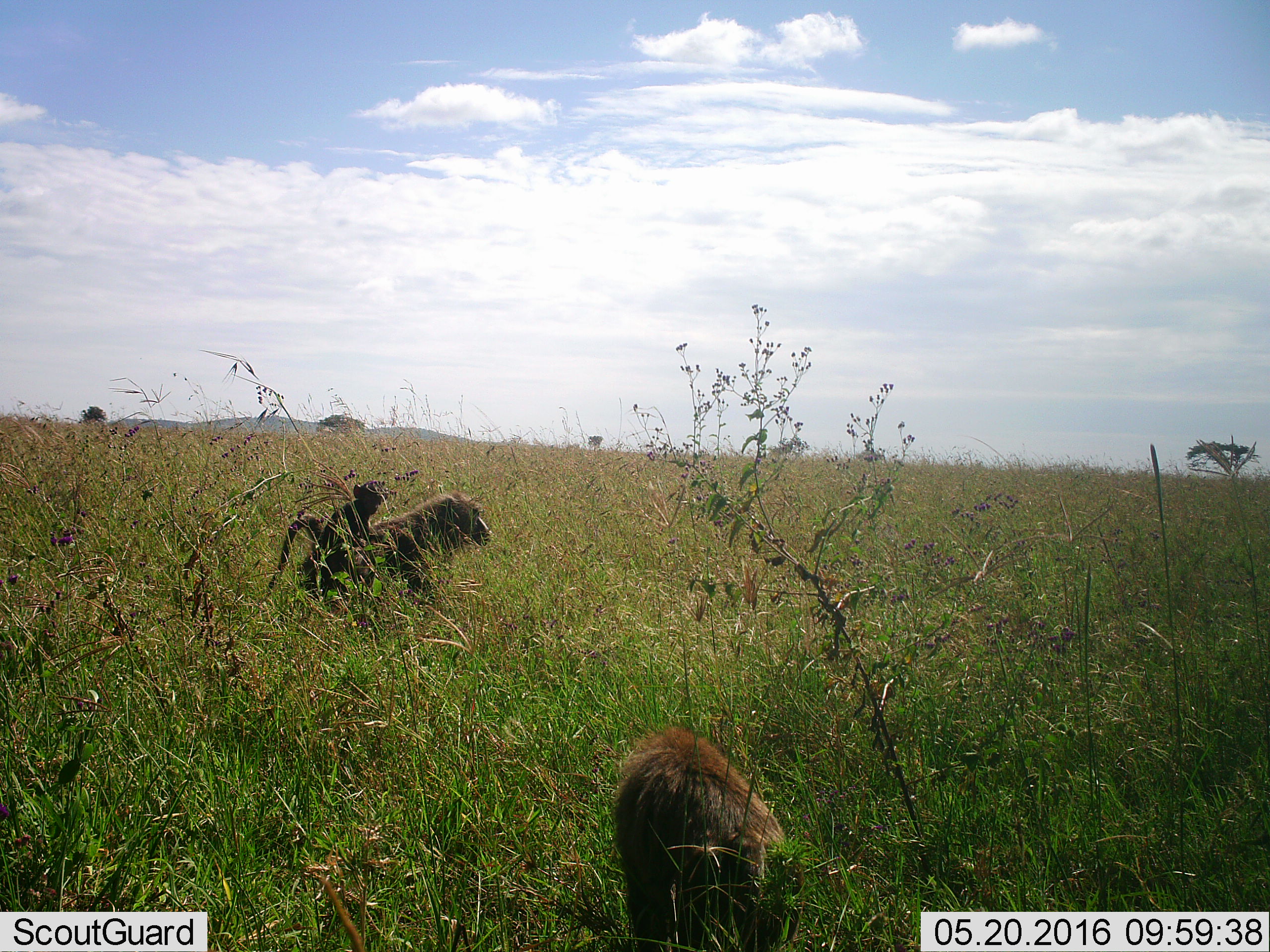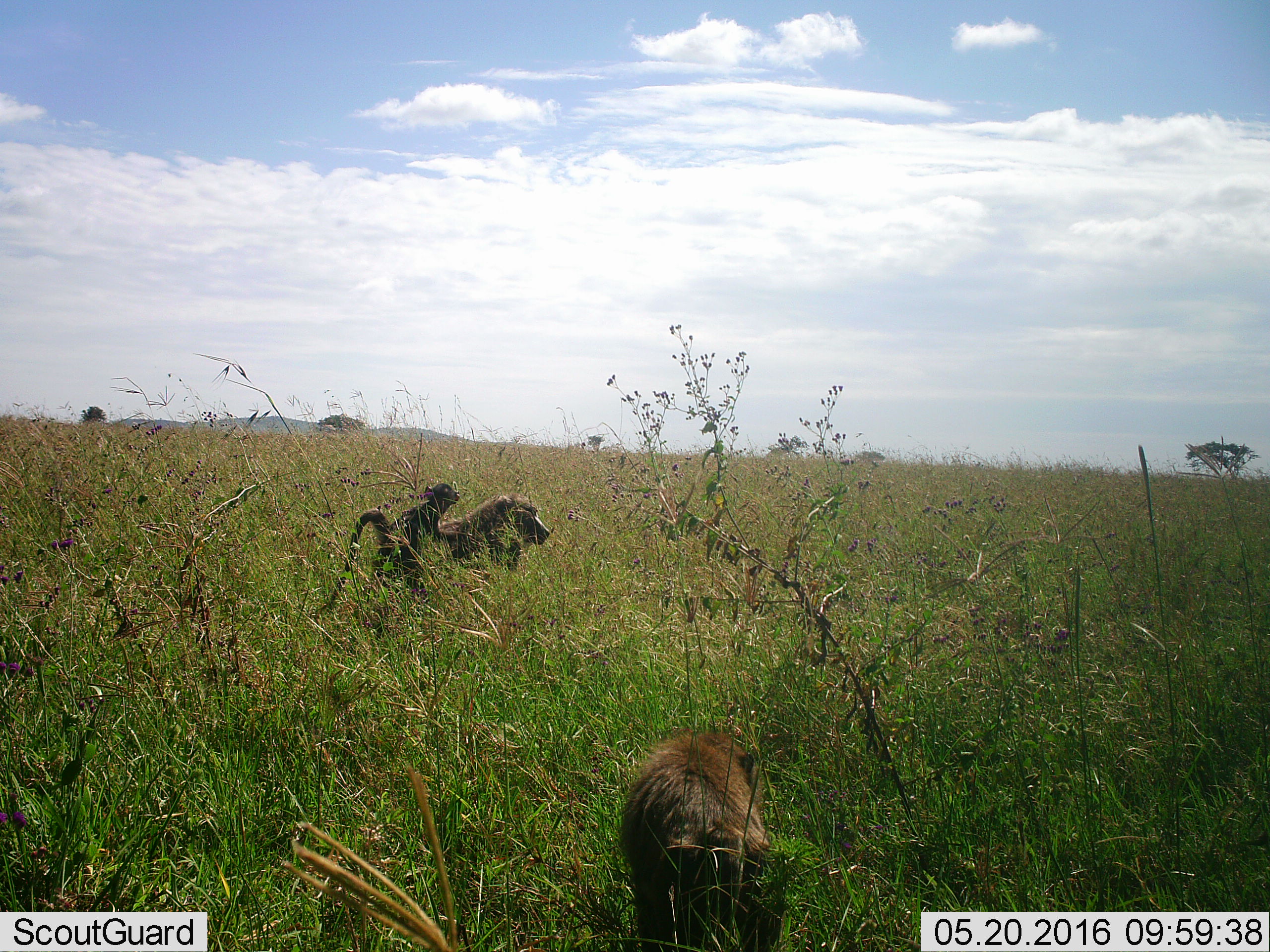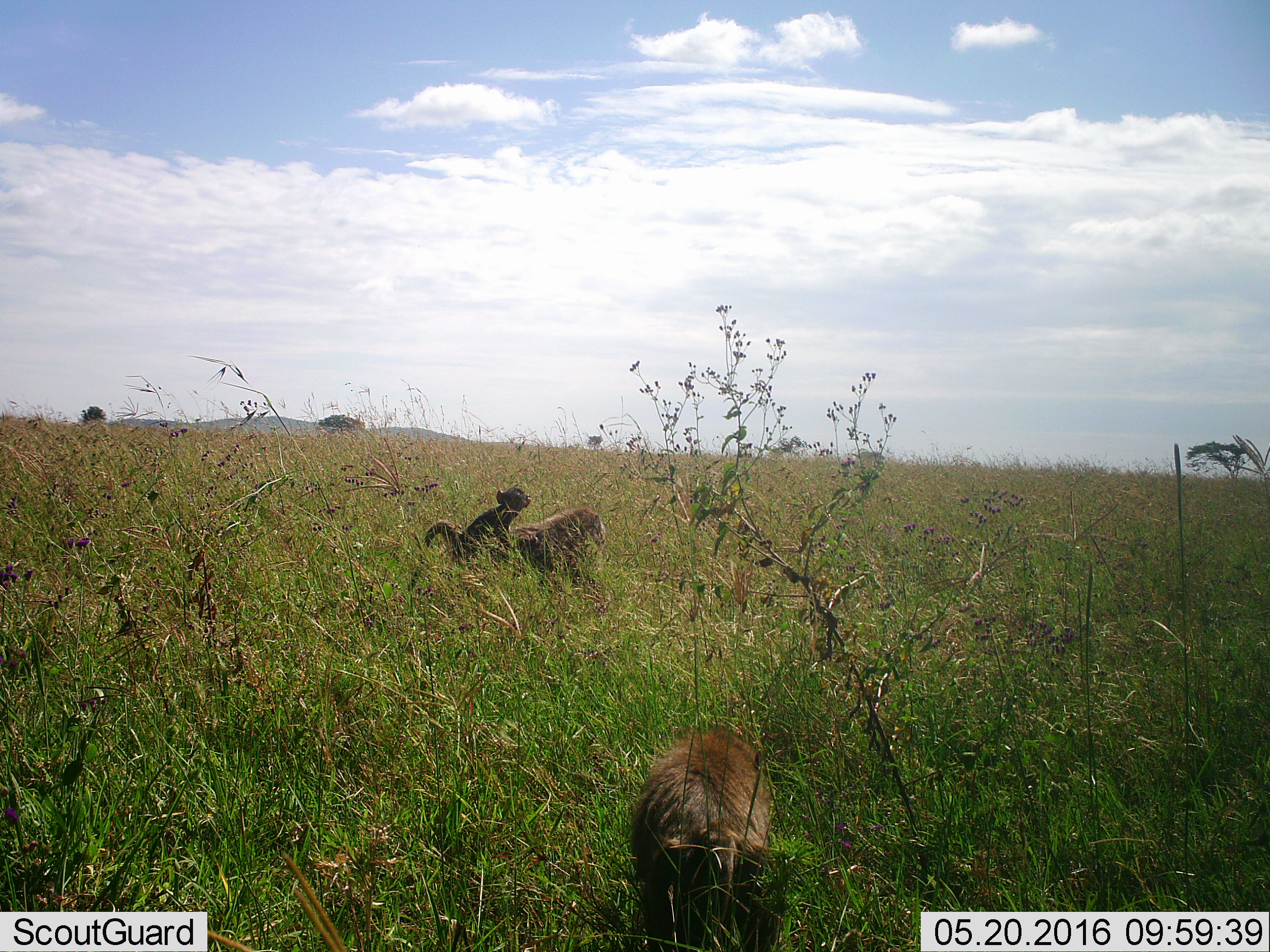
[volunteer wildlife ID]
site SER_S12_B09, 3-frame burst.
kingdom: Animalia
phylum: Chordata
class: Mammalia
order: Primates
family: Cercopithecidae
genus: Papio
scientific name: Papio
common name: baboon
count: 3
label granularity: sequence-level